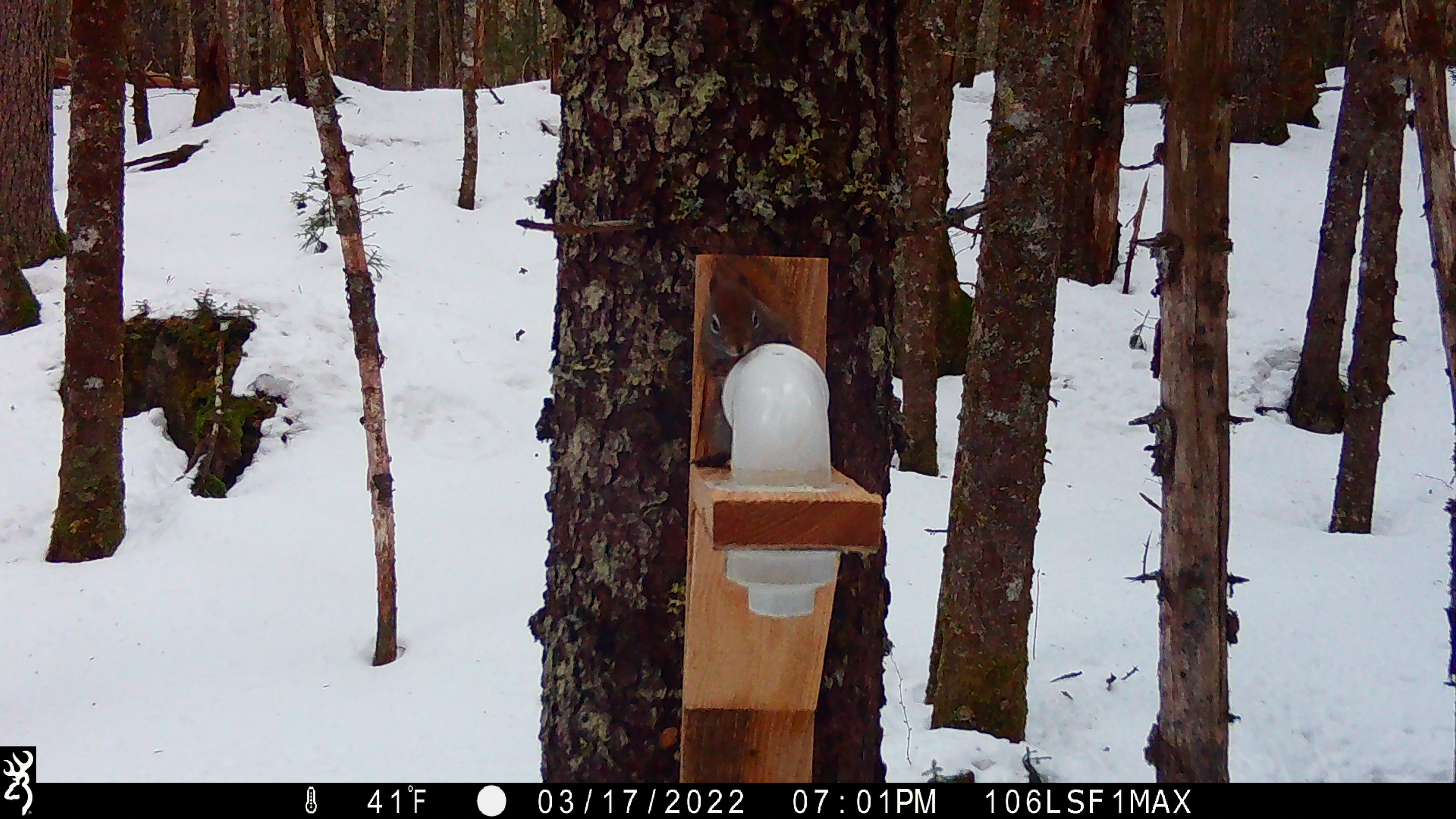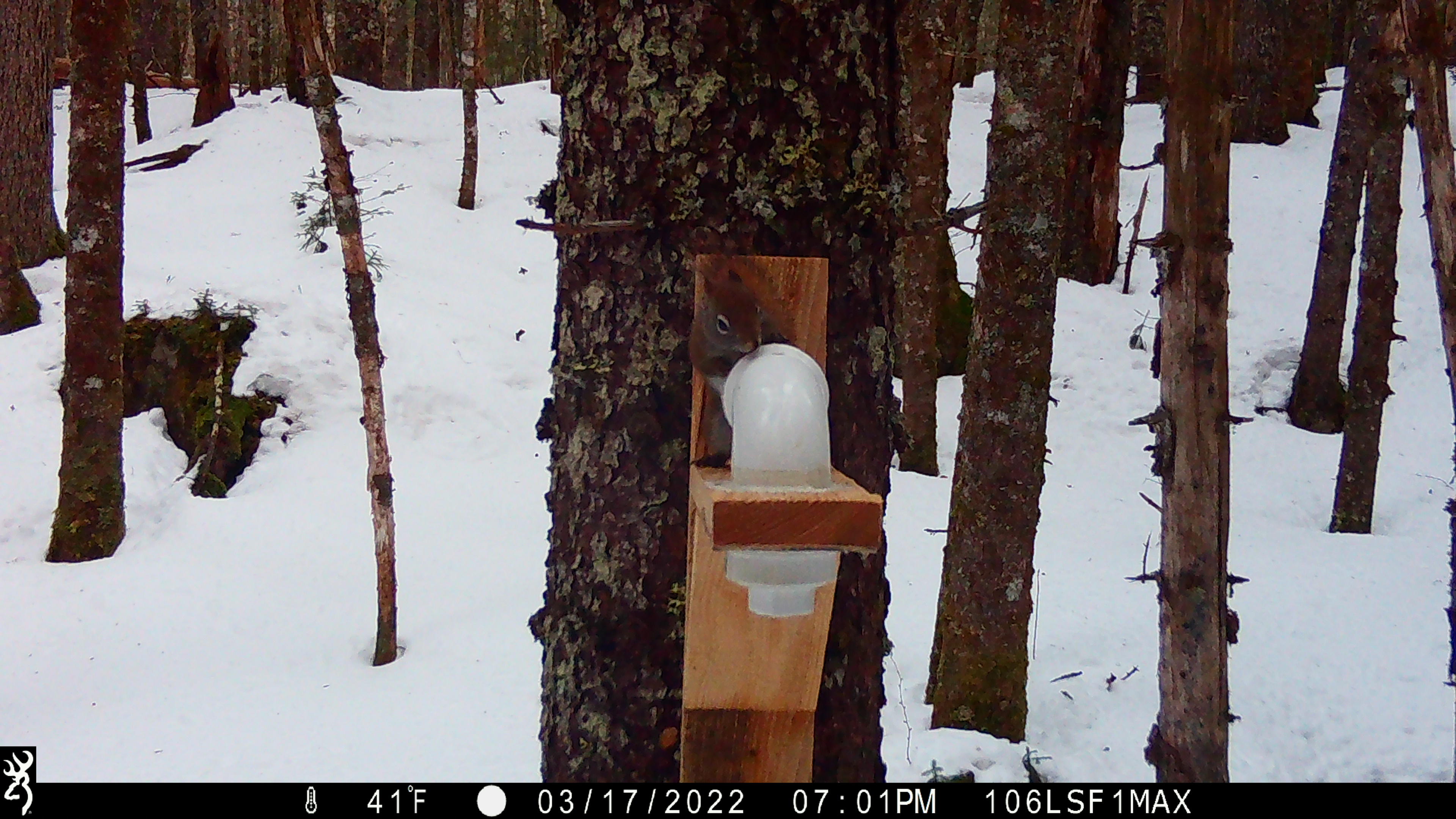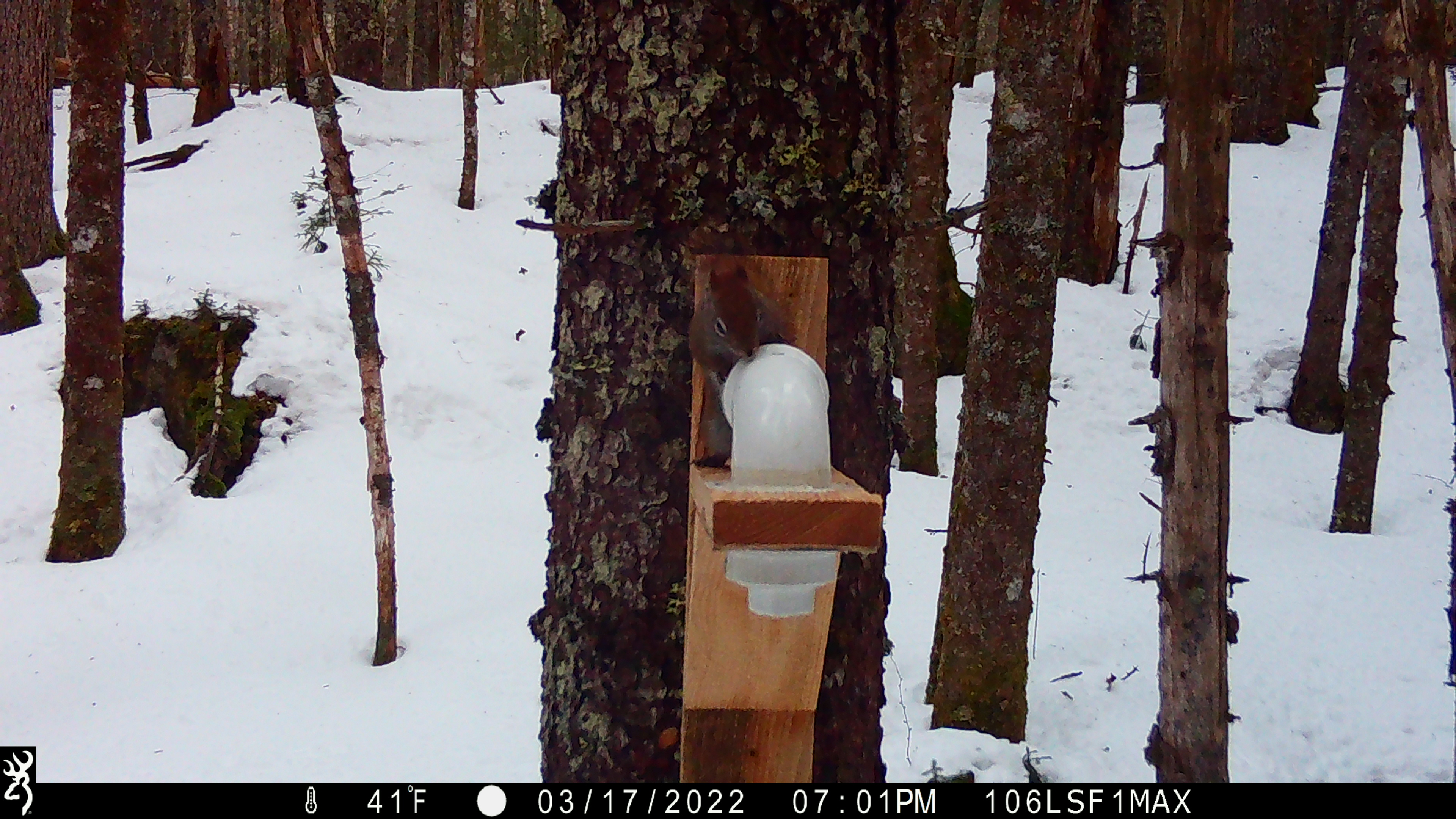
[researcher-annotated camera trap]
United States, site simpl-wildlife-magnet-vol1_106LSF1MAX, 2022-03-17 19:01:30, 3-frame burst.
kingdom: Animalia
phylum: Chordata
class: Mammalia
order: Rodentia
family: Sciuridae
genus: Tamiasciurus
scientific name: Tamiasciurus hudsonicus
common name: red squirrel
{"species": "red squirrel (Tamiasciurus hudsonicus)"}